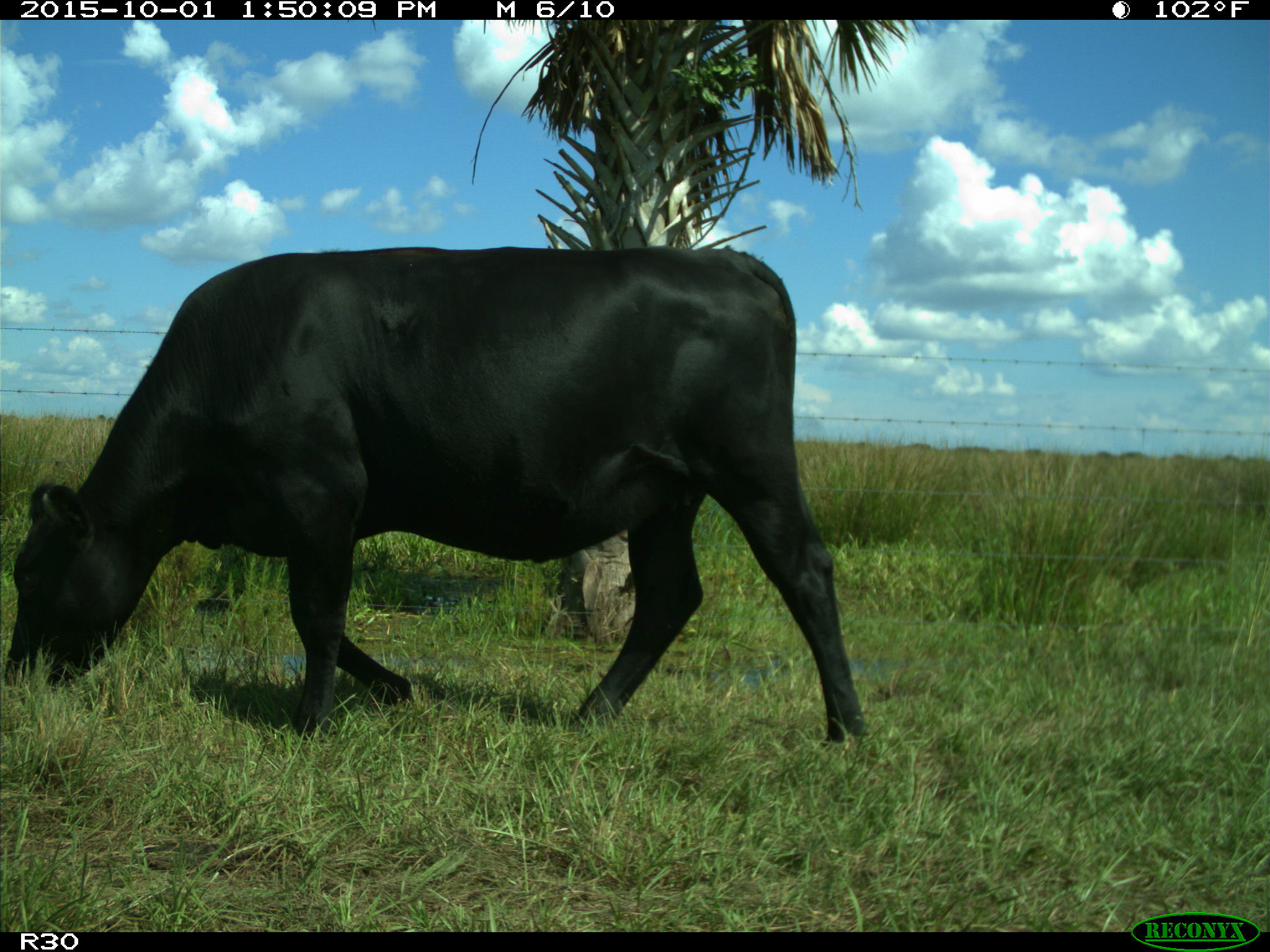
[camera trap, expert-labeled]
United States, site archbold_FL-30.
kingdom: Animalia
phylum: Chordata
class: Mammalia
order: Artiodactyla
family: Bovidae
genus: Bos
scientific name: Bos taurus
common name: domestic cow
Bos taurus (domestic cow).